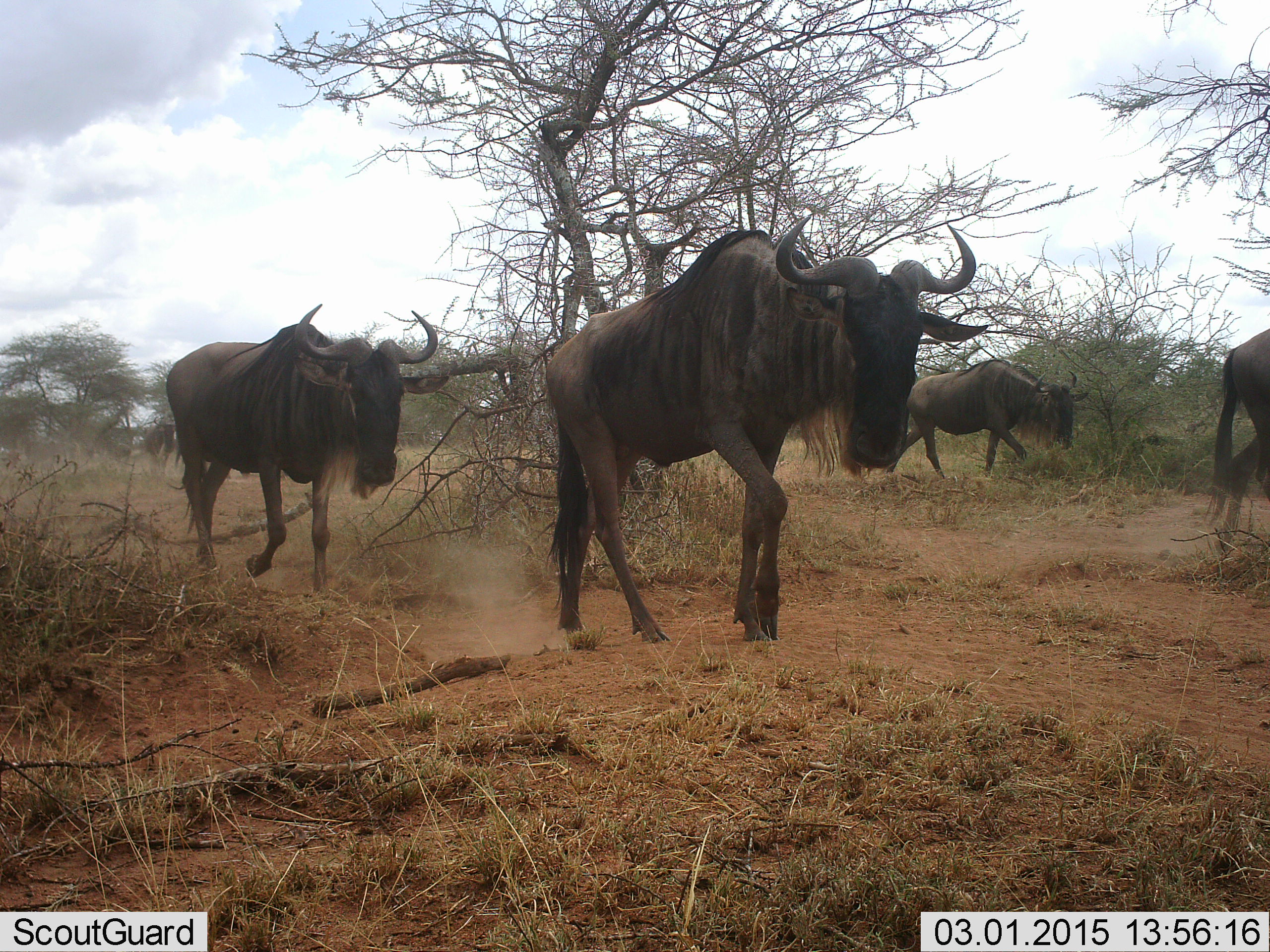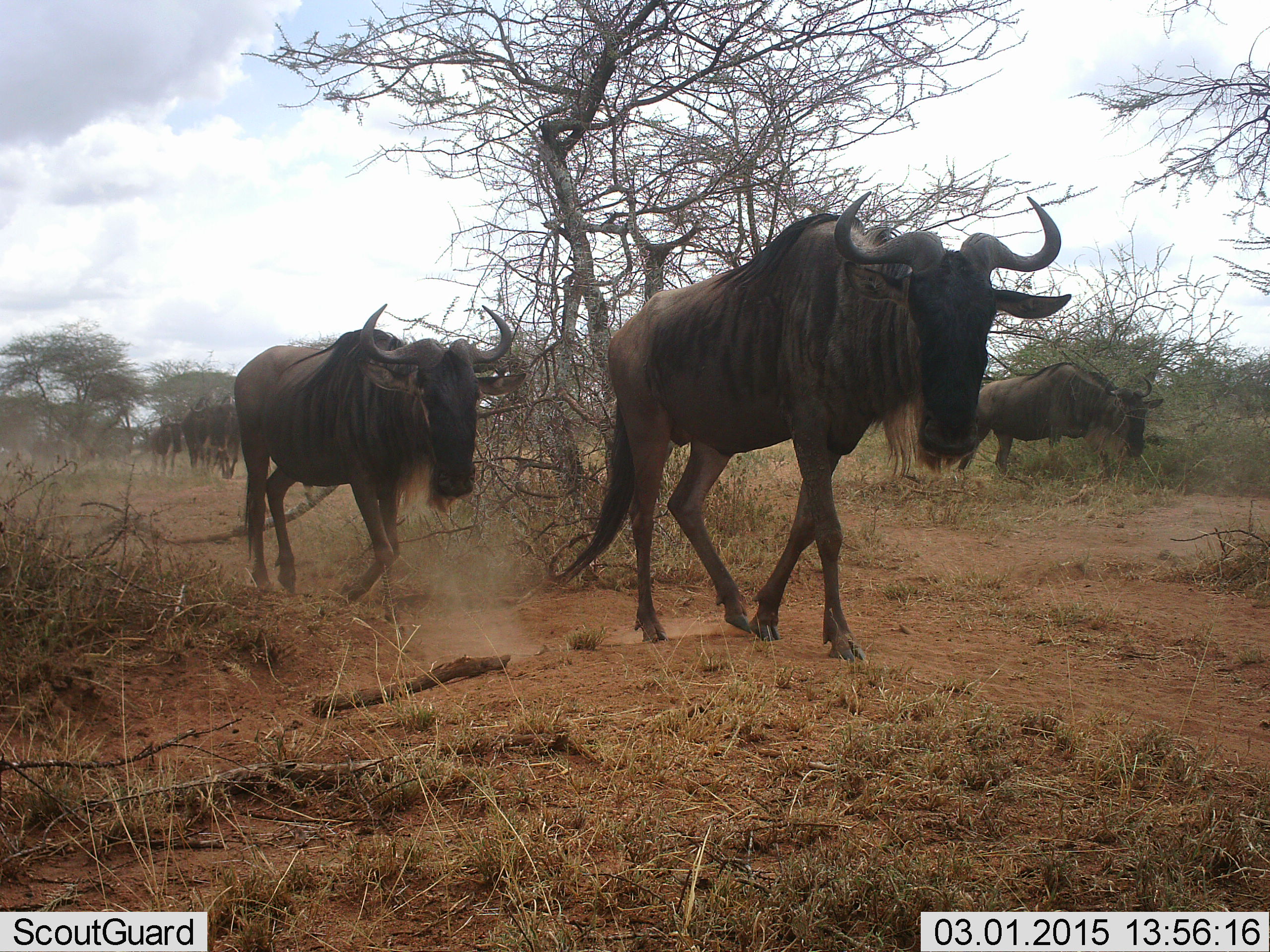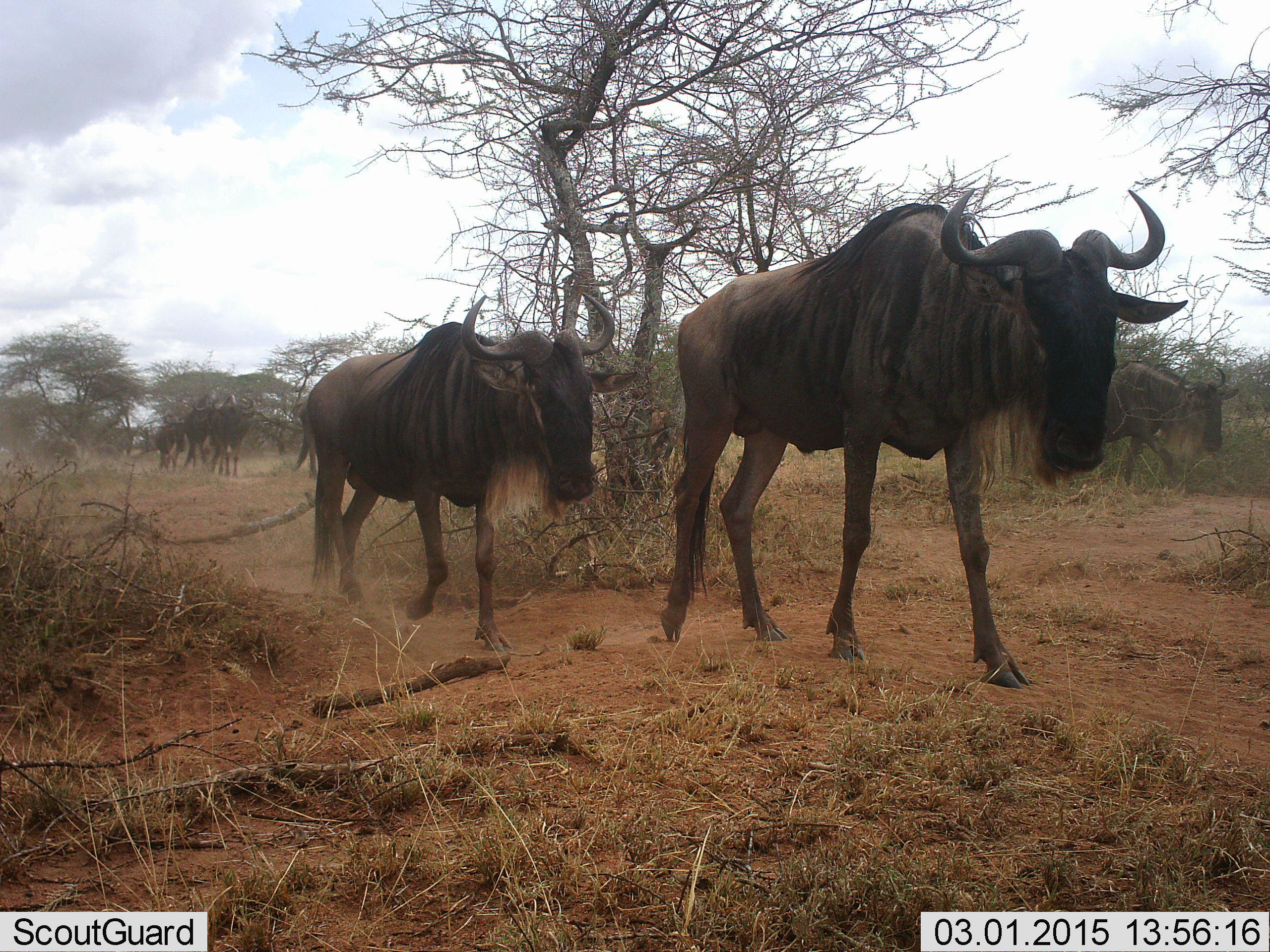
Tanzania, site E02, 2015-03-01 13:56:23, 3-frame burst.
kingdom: Animalia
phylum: Chordata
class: Mammalia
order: Artiodactyla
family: Bovidae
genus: Connochaetes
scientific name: Connochaetes taurinus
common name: blue wildebeest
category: wildebeest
Wildebeest (blue wildebeest) (Connochaetes taurinus), count 7. Behavior (volunteer vote fractions): standing 10%, resting 0%, moving 100%, interacting 0%. Young present (vote fraction): 0%. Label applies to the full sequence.